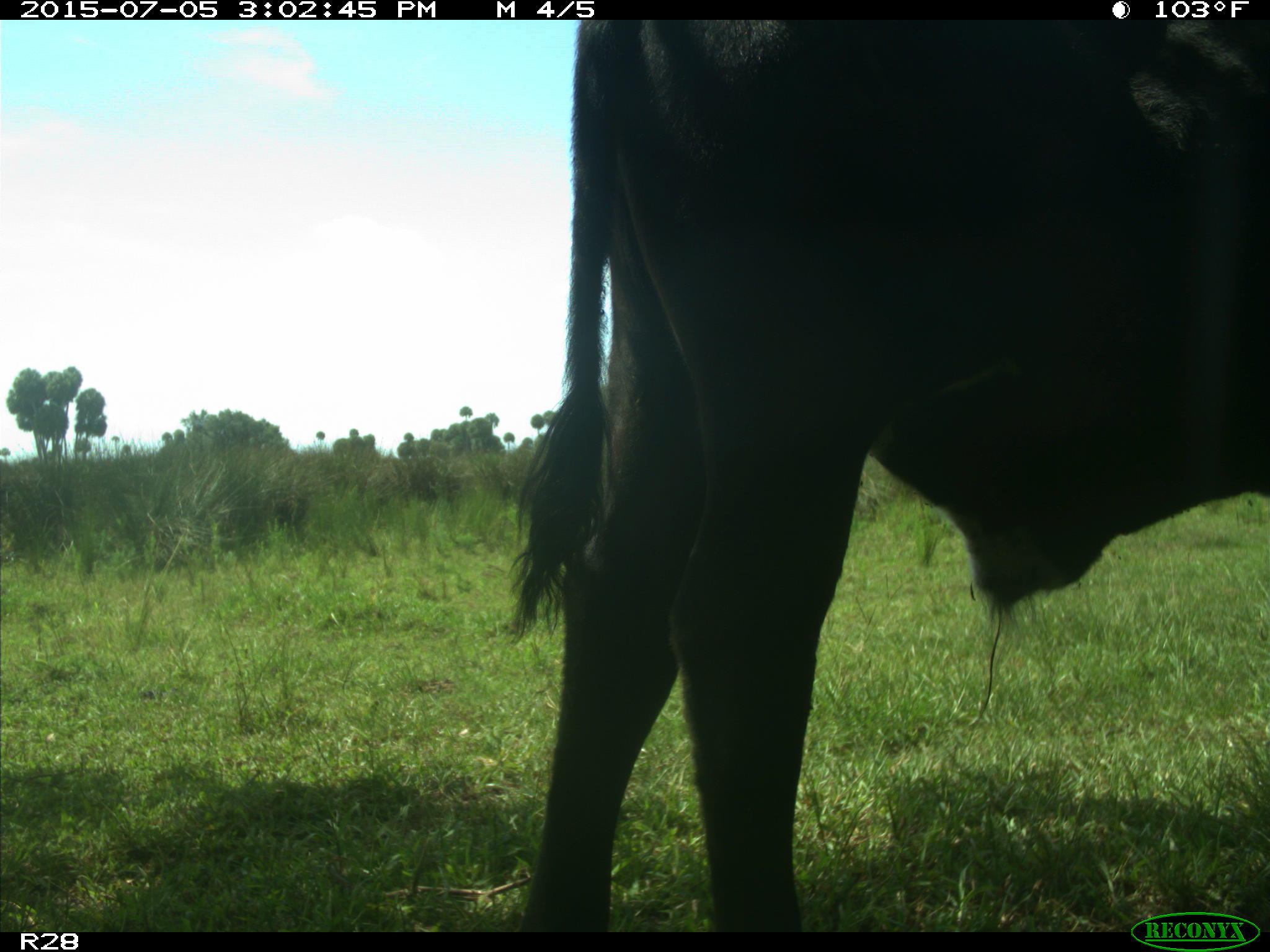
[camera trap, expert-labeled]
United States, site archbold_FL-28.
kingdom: Animalia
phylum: Chordata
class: Mammalia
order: Artiodactyla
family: Bovidae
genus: Bos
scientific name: Bos taurus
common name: domestic cow